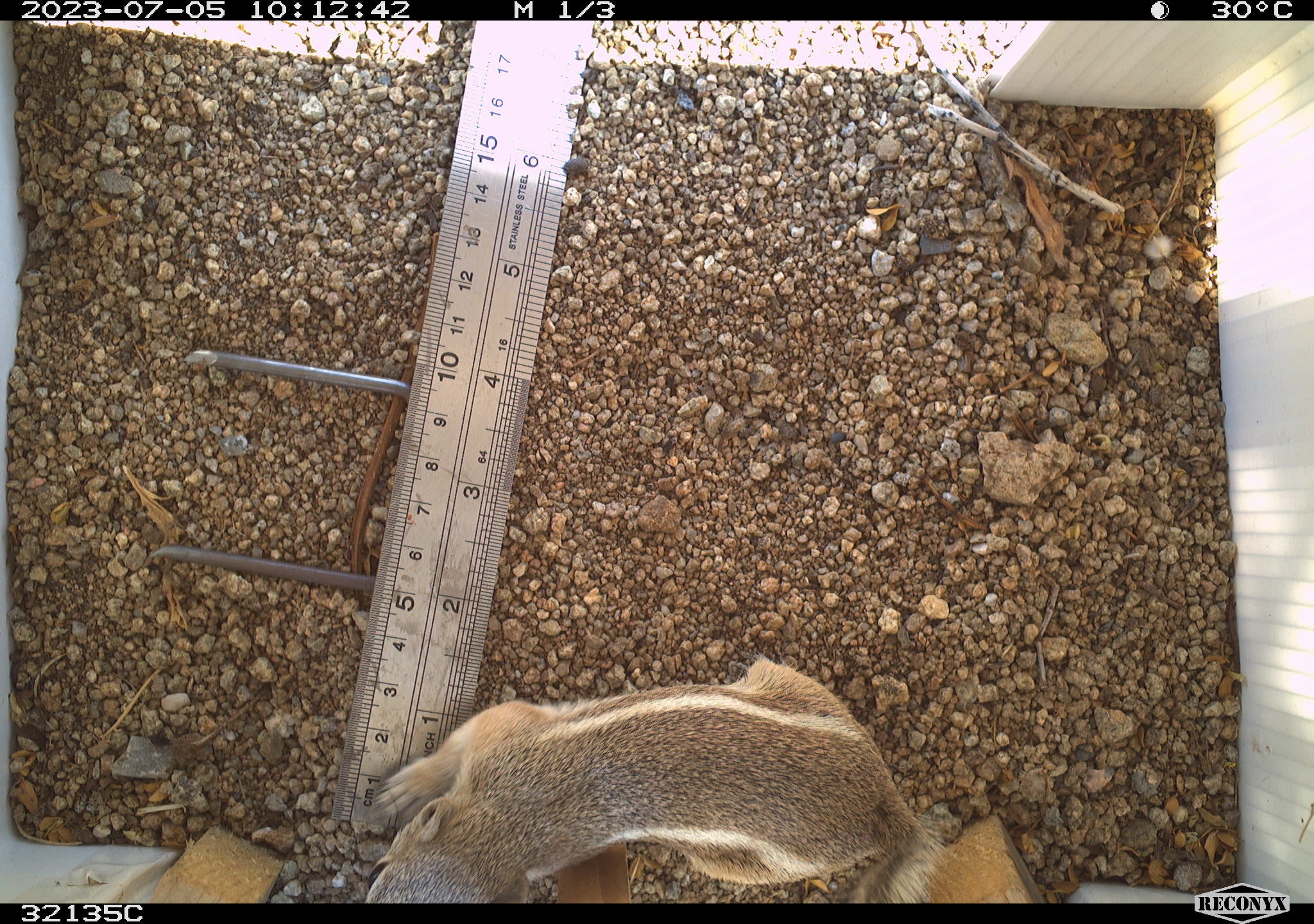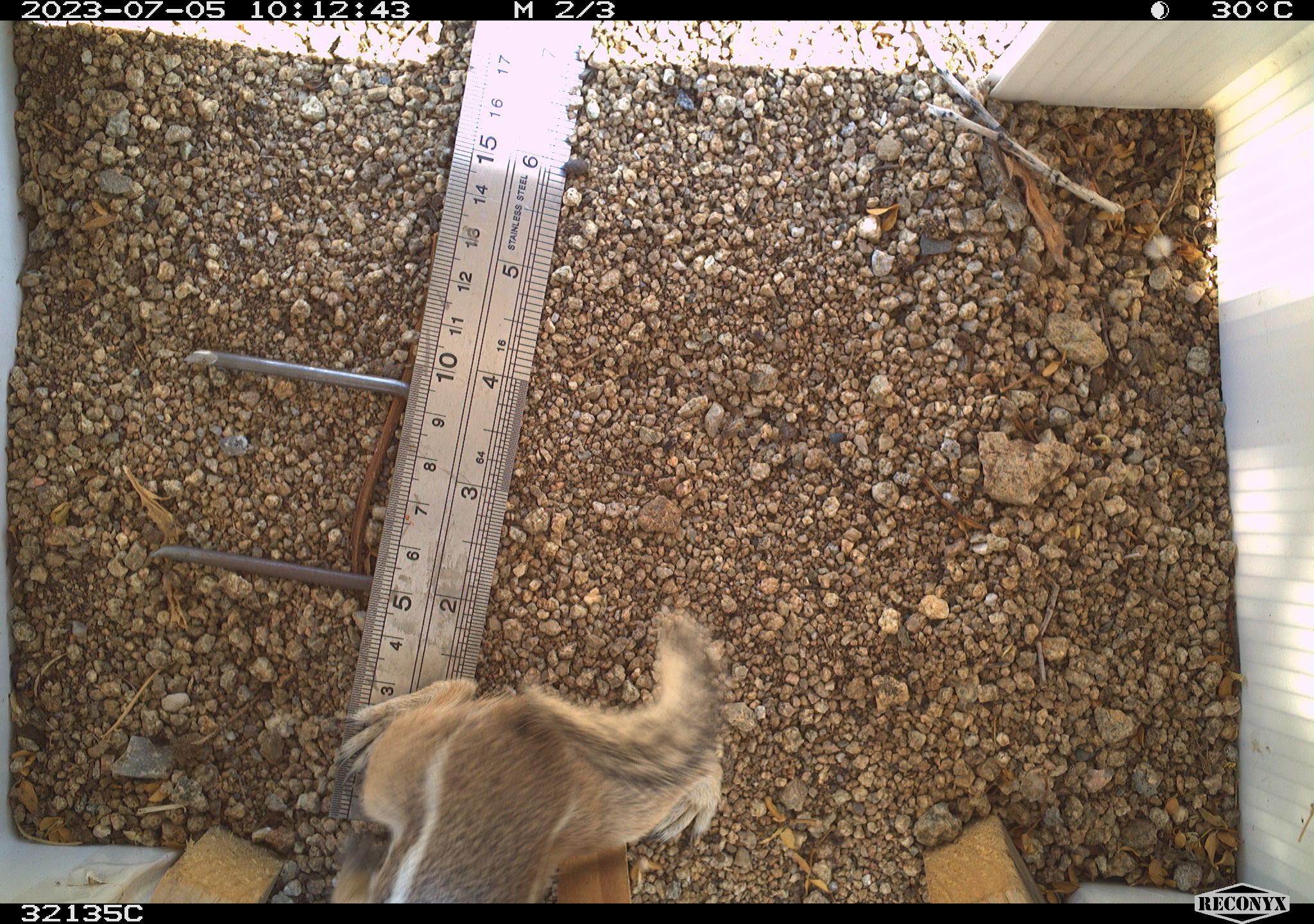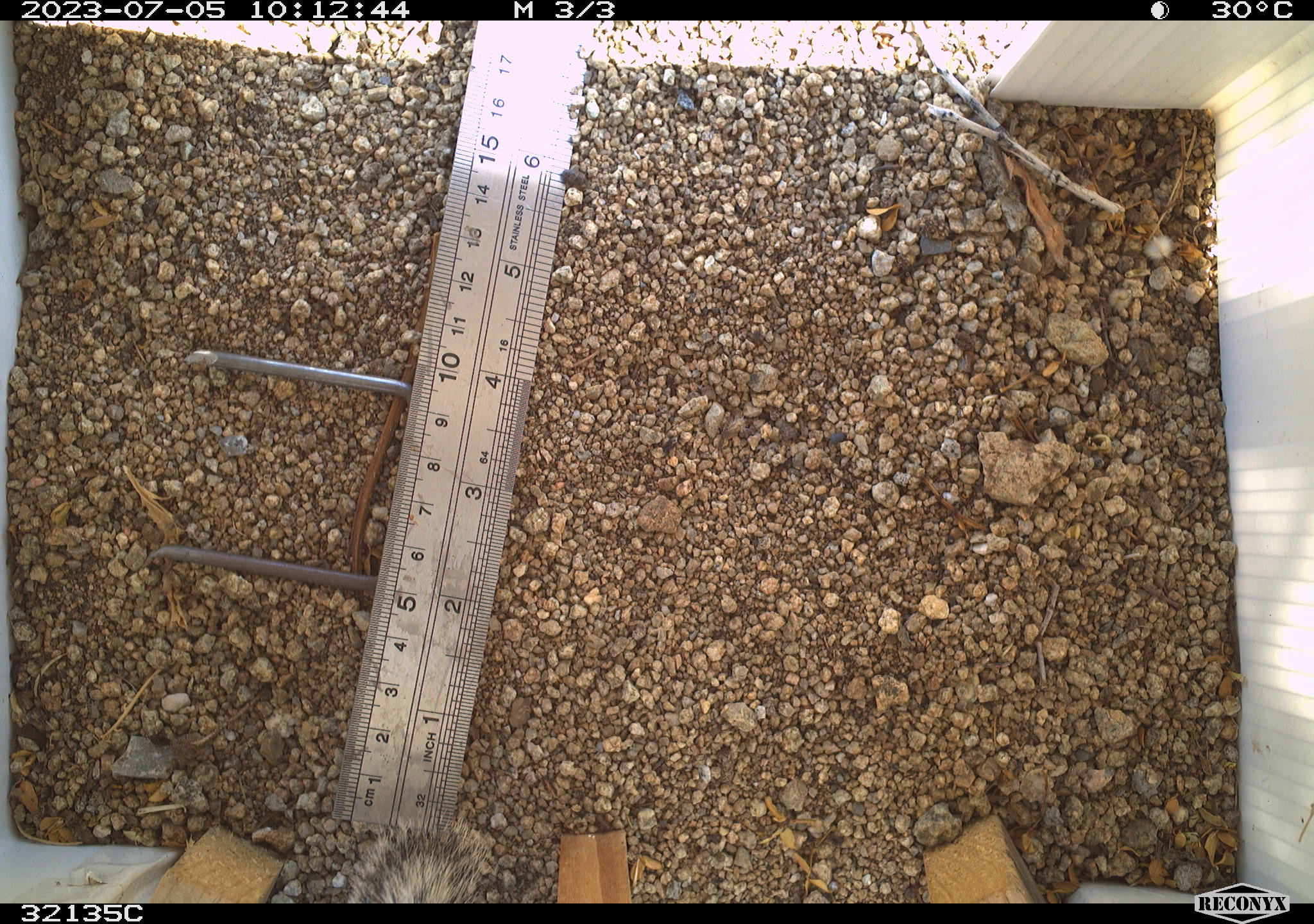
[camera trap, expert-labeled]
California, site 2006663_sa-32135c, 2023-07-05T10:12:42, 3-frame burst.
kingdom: Animalia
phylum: Chordata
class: Mammalia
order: Rodentia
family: Sciuridae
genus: Ammospermophilus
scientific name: Ammospermophilus leucurus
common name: white-tailed antelope squirrel